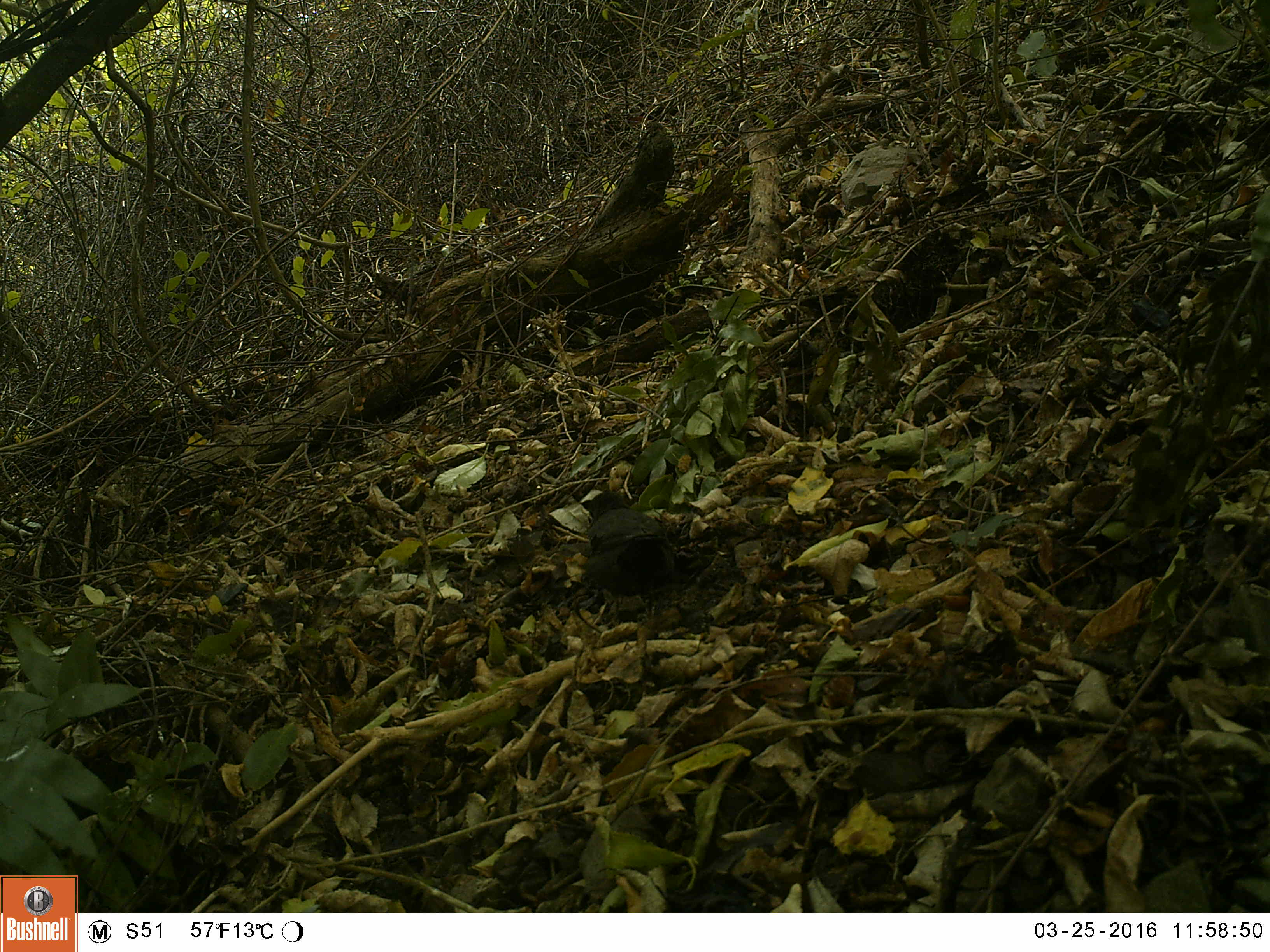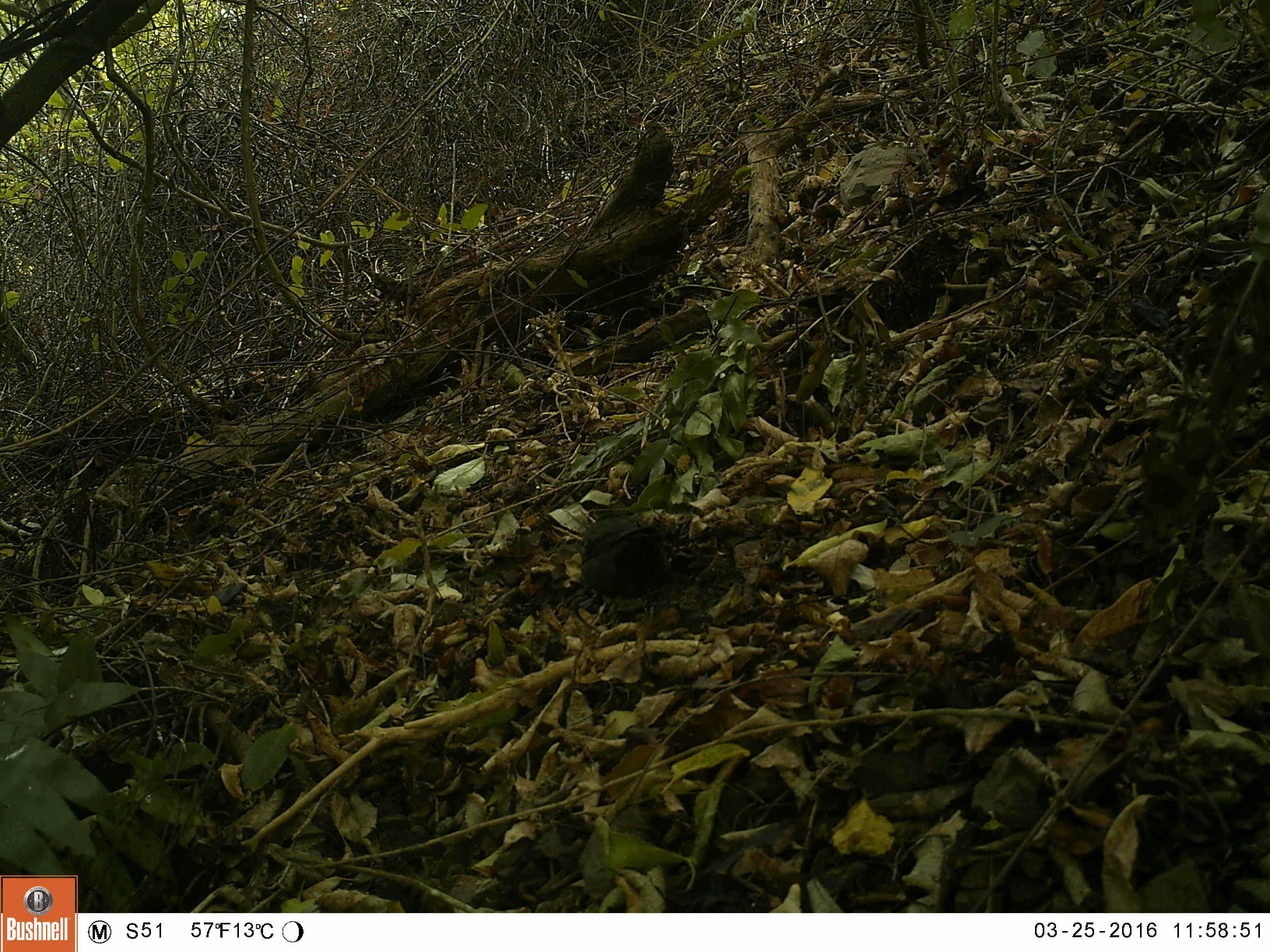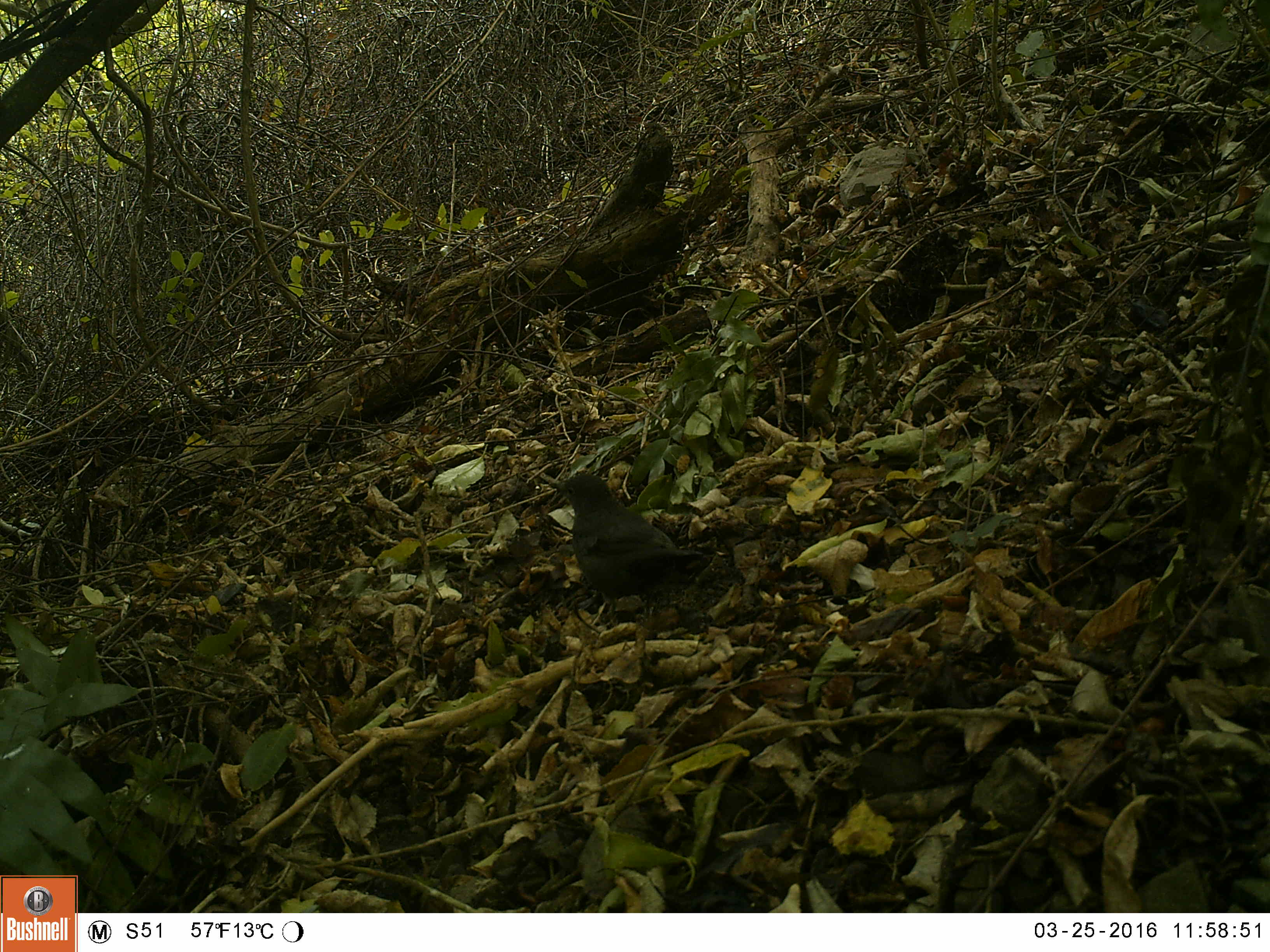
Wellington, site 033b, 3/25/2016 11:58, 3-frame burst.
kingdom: Animalia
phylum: Chordata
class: Aves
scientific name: Aves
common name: bird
Bird (Aves).